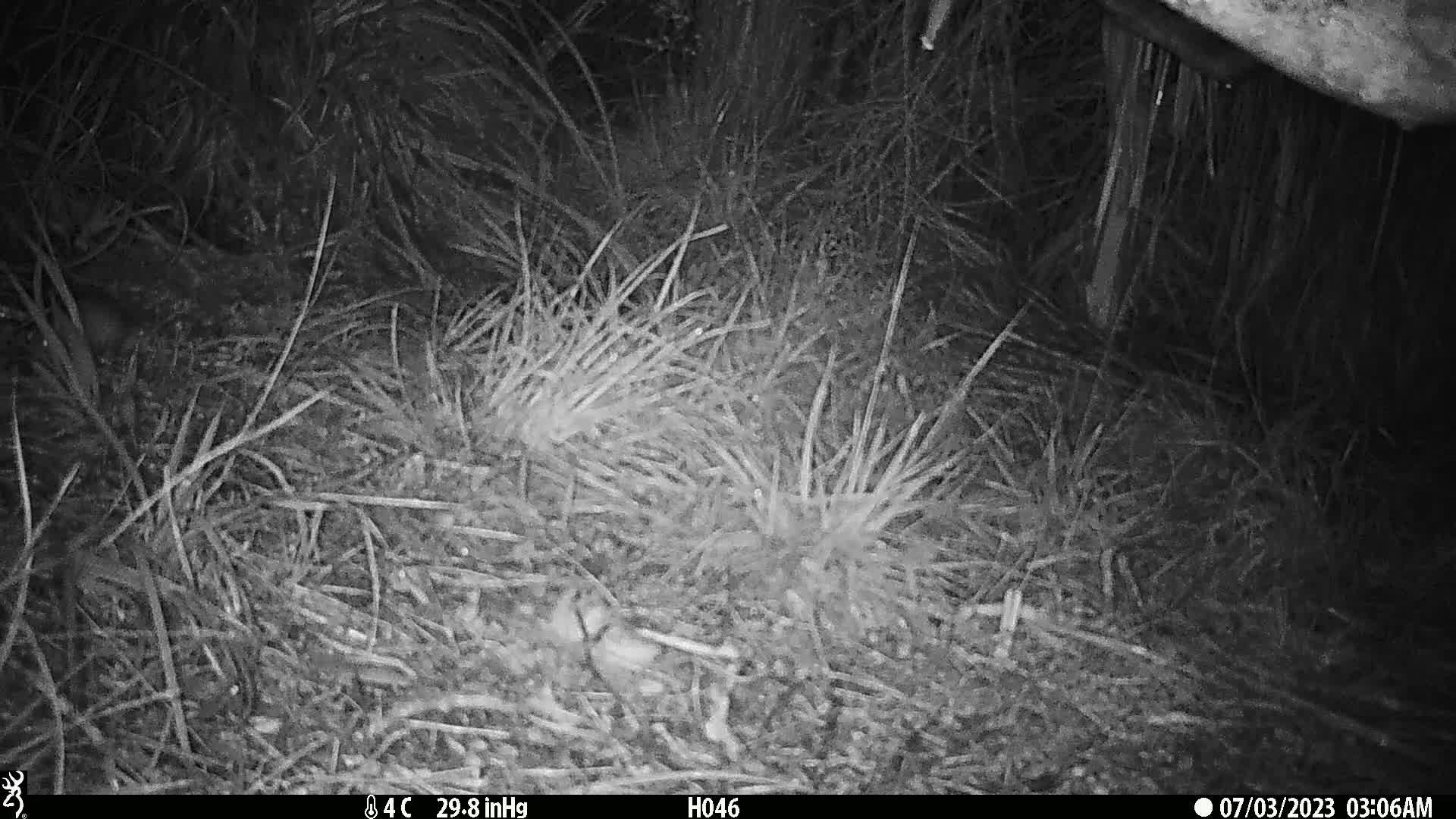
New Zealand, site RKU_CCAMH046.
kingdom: Animalia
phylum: Chordata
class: Mammalia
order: Rodentia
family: Muridae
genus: Rattus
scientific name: Rattus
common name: rat